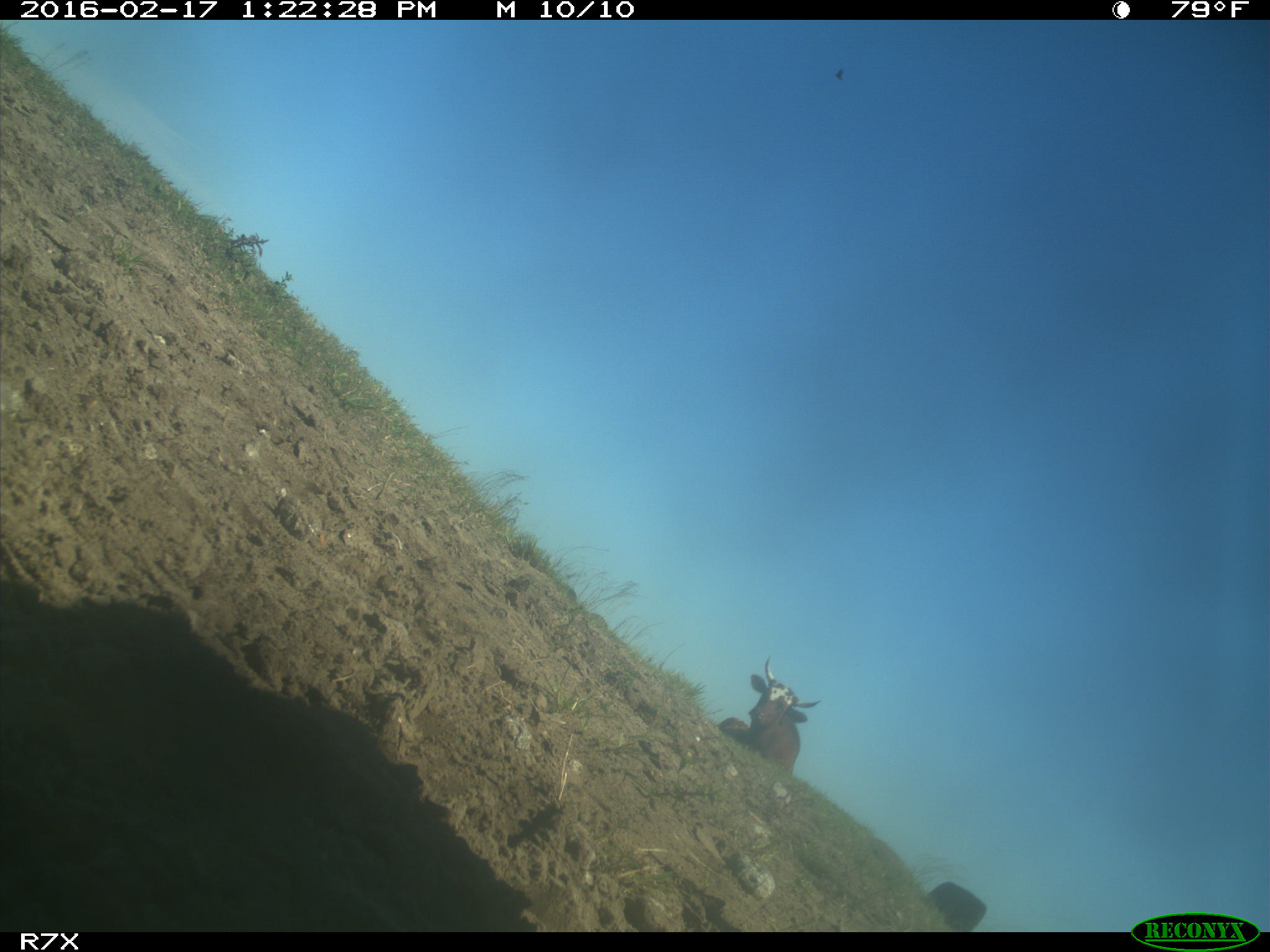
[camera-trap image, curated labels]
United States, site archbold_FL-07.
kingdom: Animalia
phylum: Chordata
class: Mammalia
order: Artiodactyla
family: Bovidae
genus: Bos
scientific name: Bos taurus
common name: domestic cow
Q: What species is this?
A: Bos taurus (domestic cow).